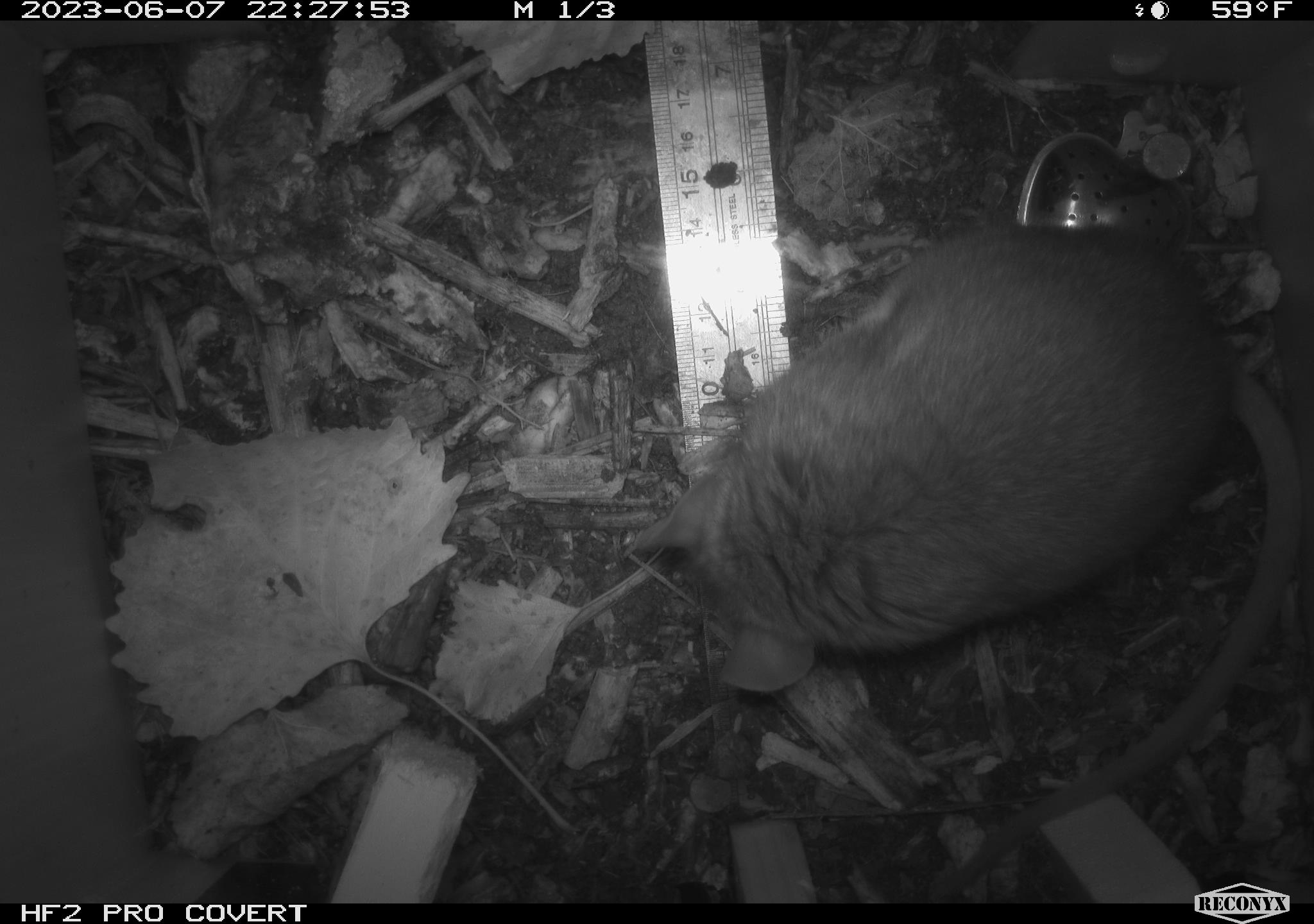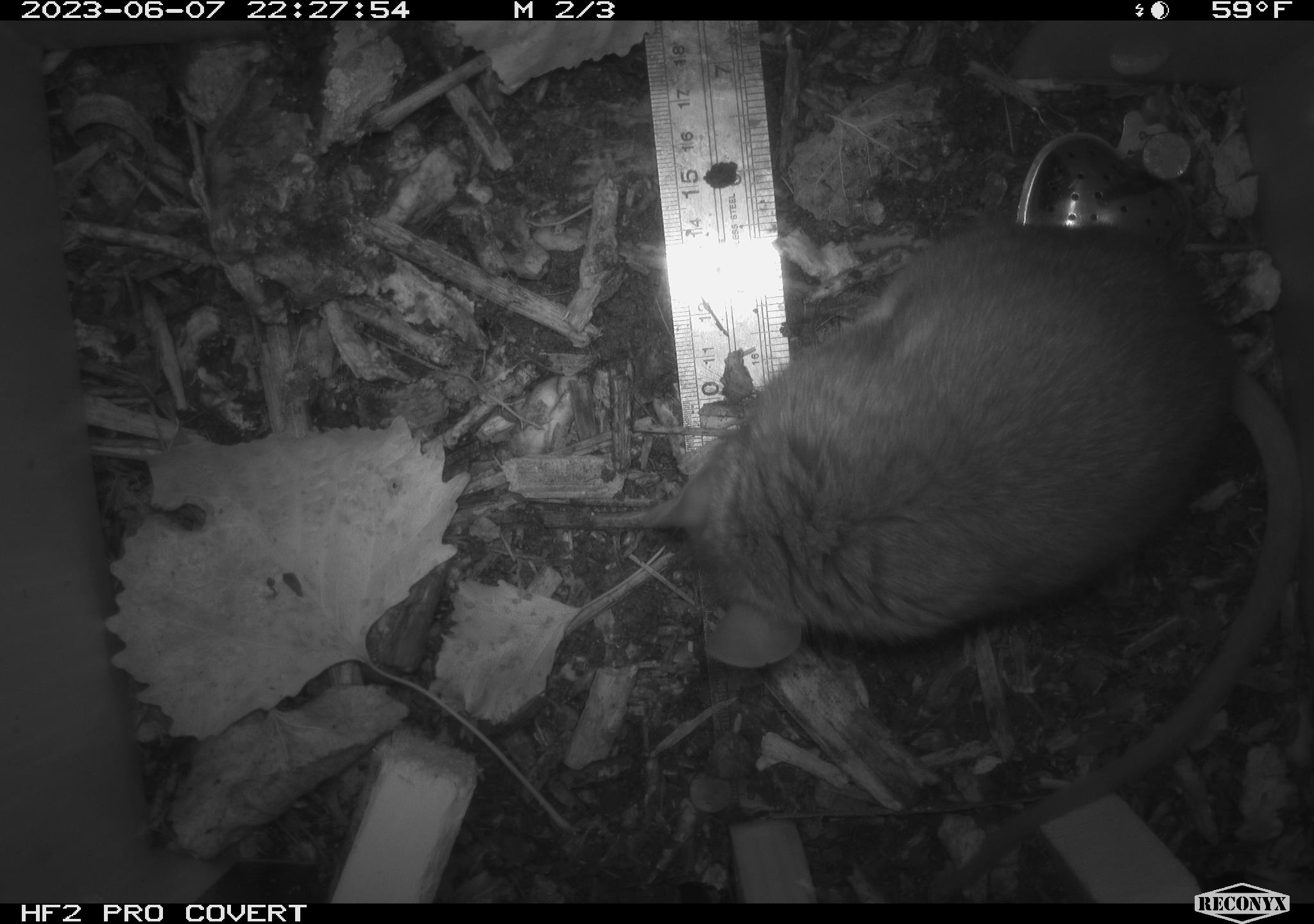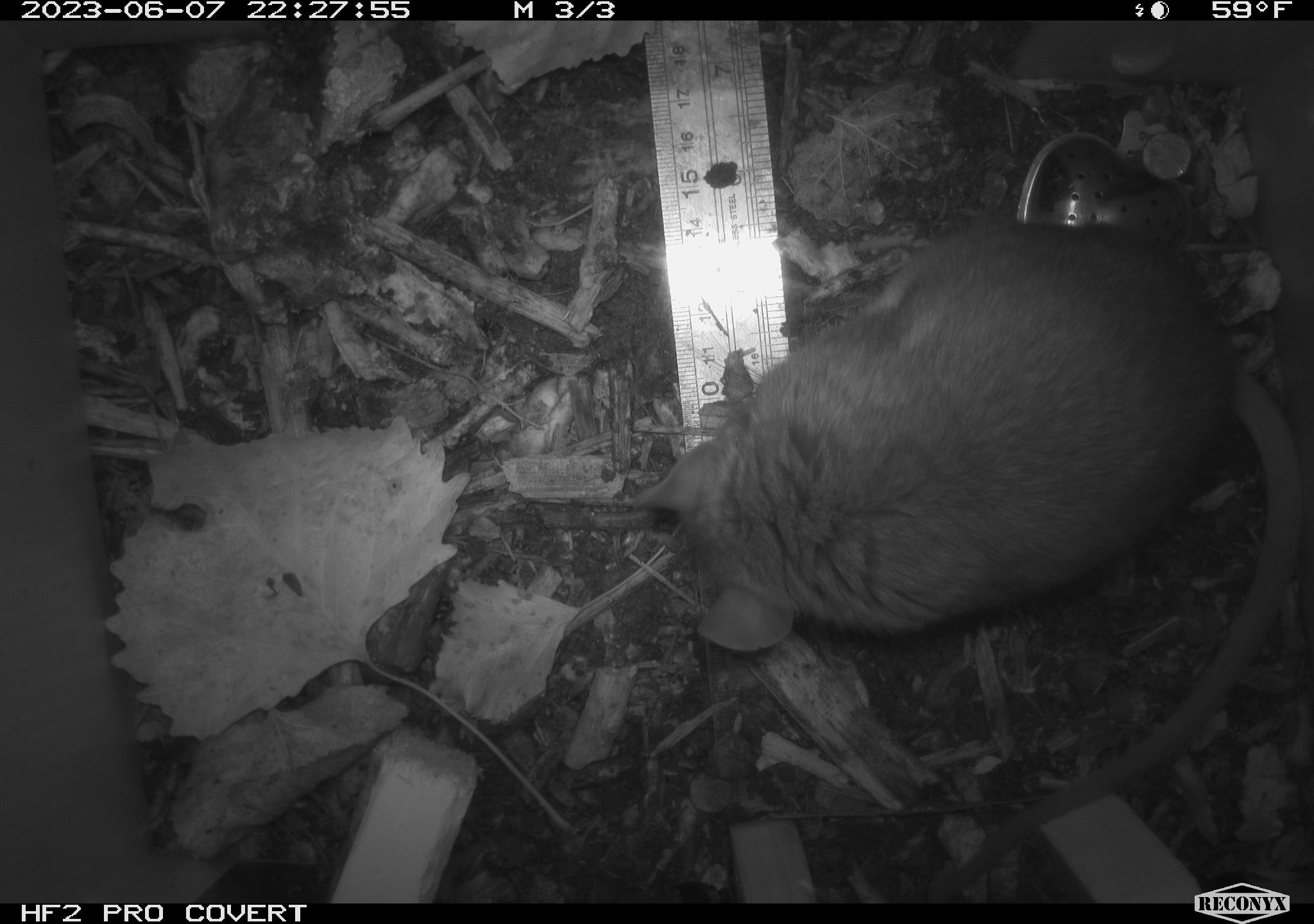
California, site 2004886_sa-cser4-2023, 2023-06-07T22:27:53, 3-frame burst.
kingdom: Animalia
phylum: Chordata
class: Mammalia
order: Rodentia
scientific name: Rodentia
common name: woodrat or rat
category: woodrat or rat species